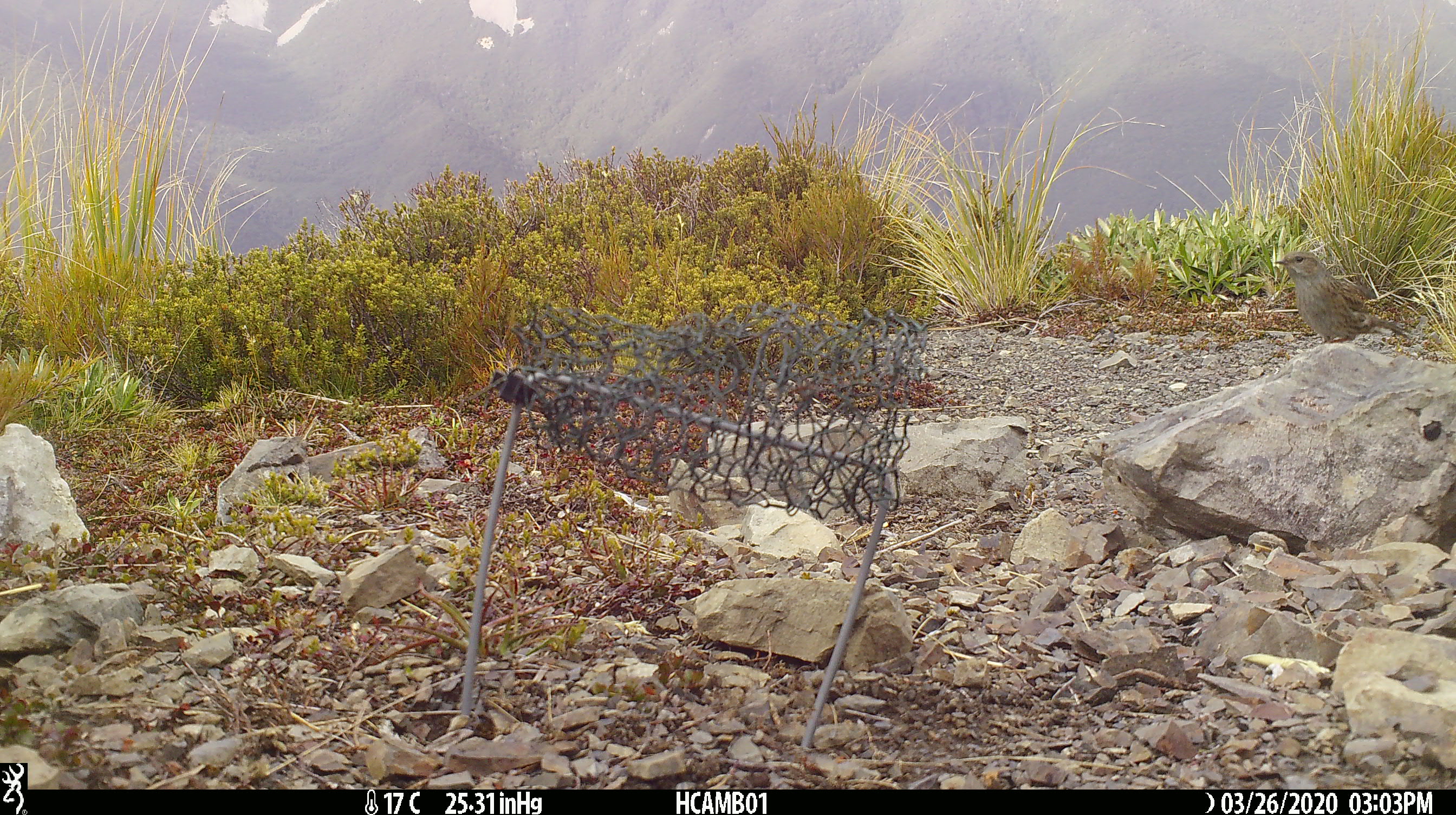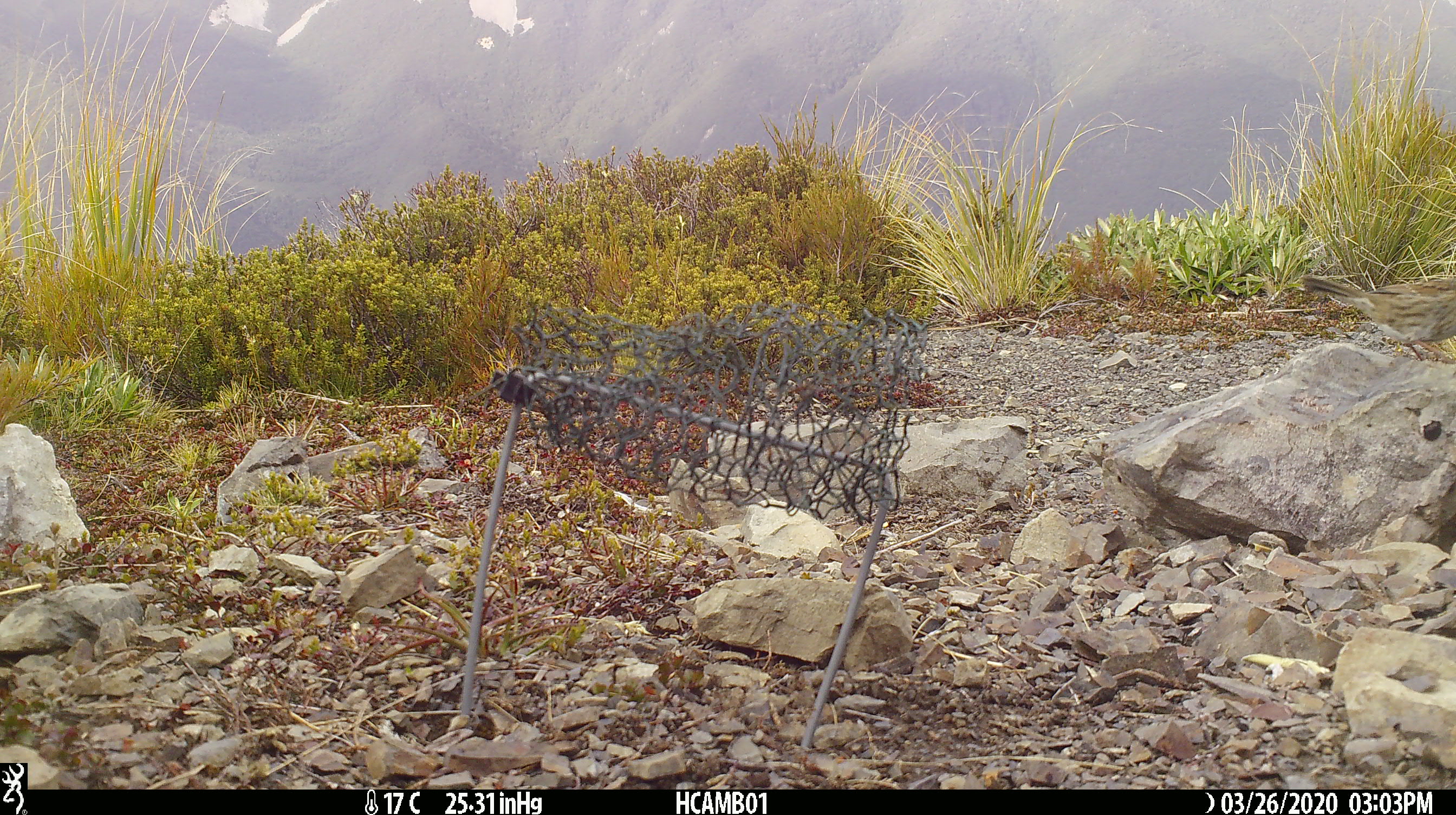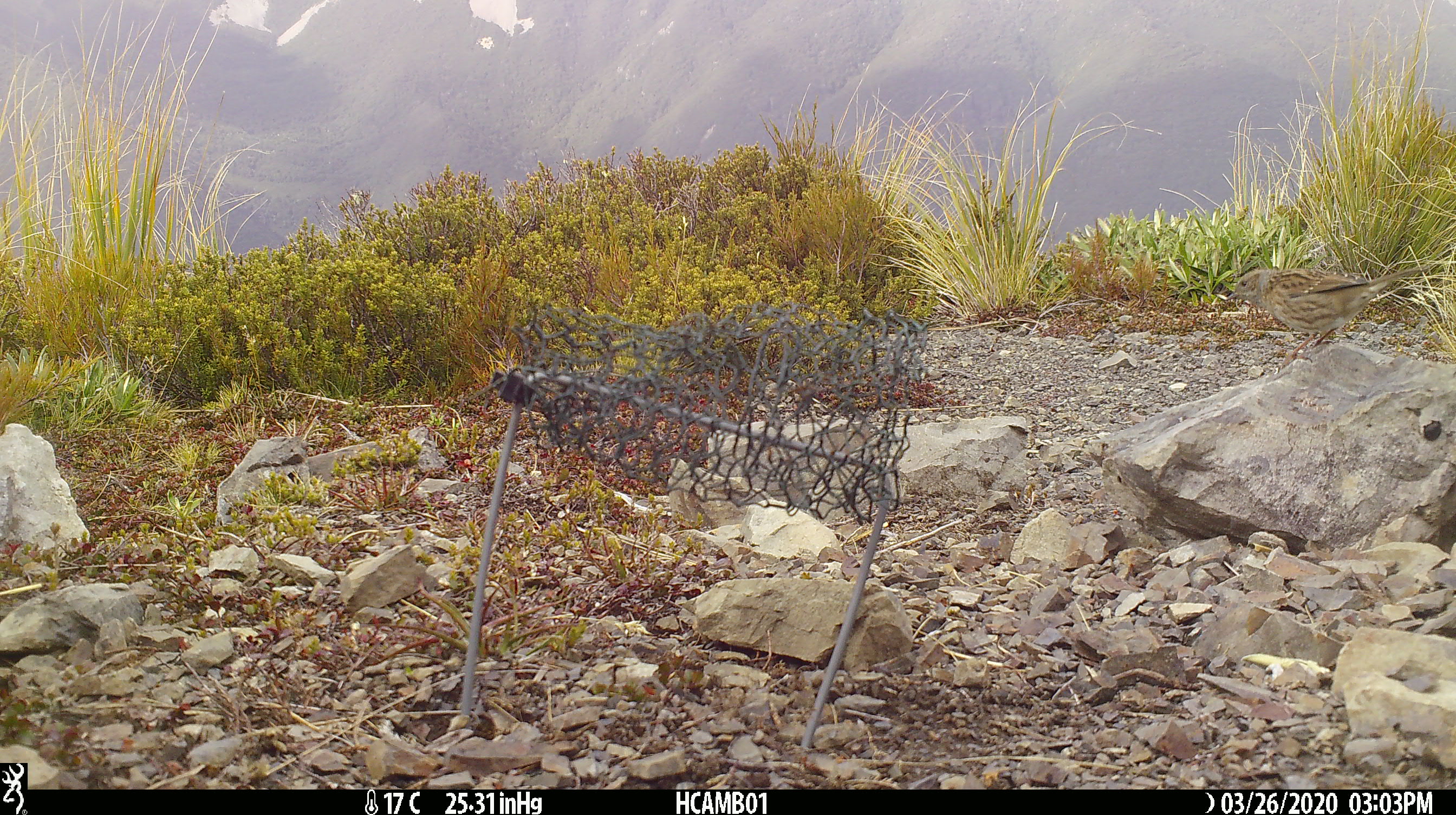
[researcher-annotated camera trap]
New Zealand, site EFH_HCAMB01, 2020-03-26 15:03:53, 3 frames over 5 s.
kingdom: Animalia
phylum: Chordata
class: Aves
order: Passeriformes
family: Prunellidae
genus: Prunella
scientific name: Prunella modularis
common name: dunnock